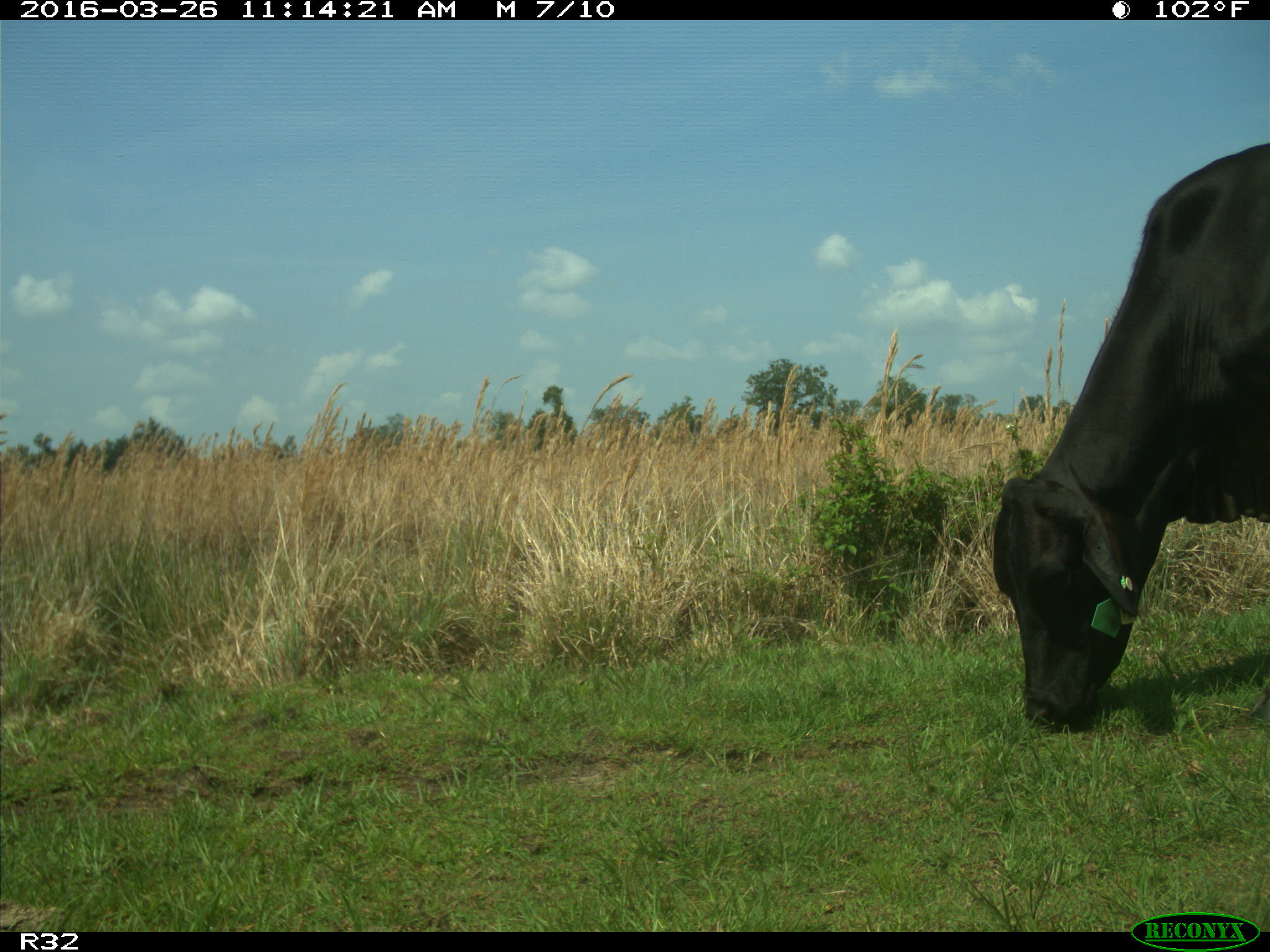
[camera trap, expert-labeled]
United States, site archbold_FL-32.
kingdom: Animalia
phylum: Chordata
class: Mammalia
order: Artiodactyla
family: Bovidae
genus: Bos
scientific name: Bos taurus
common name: domestic cow